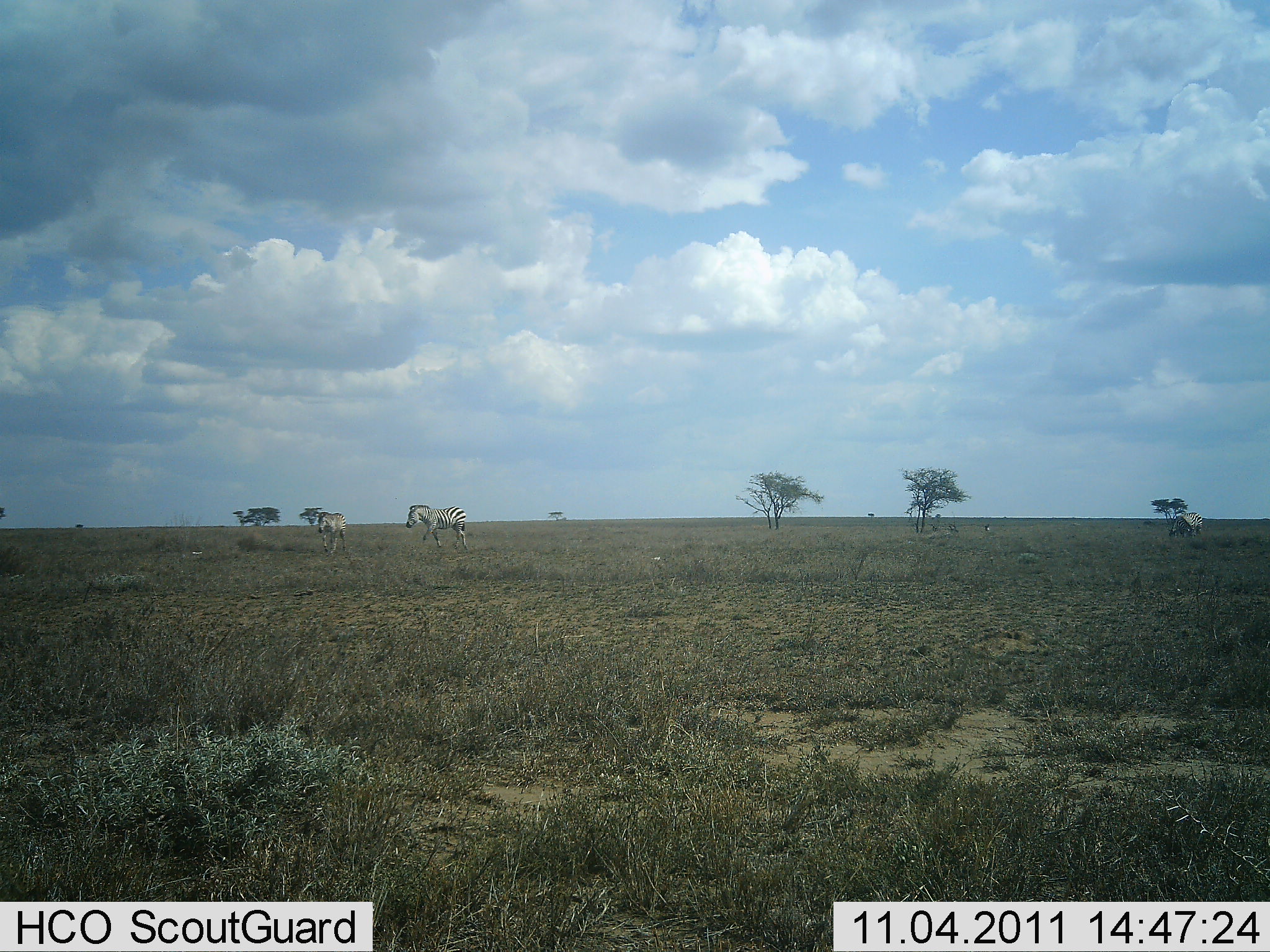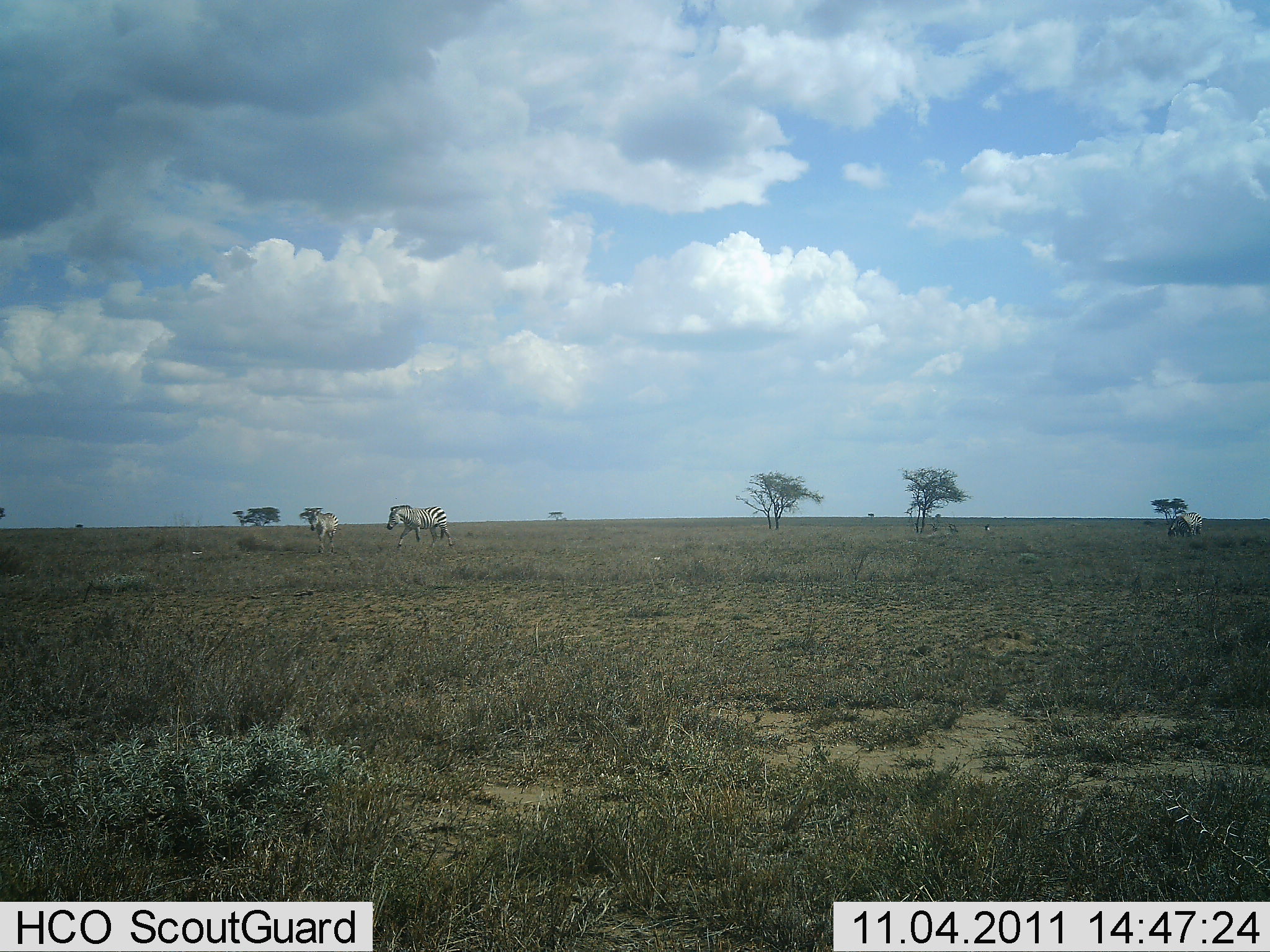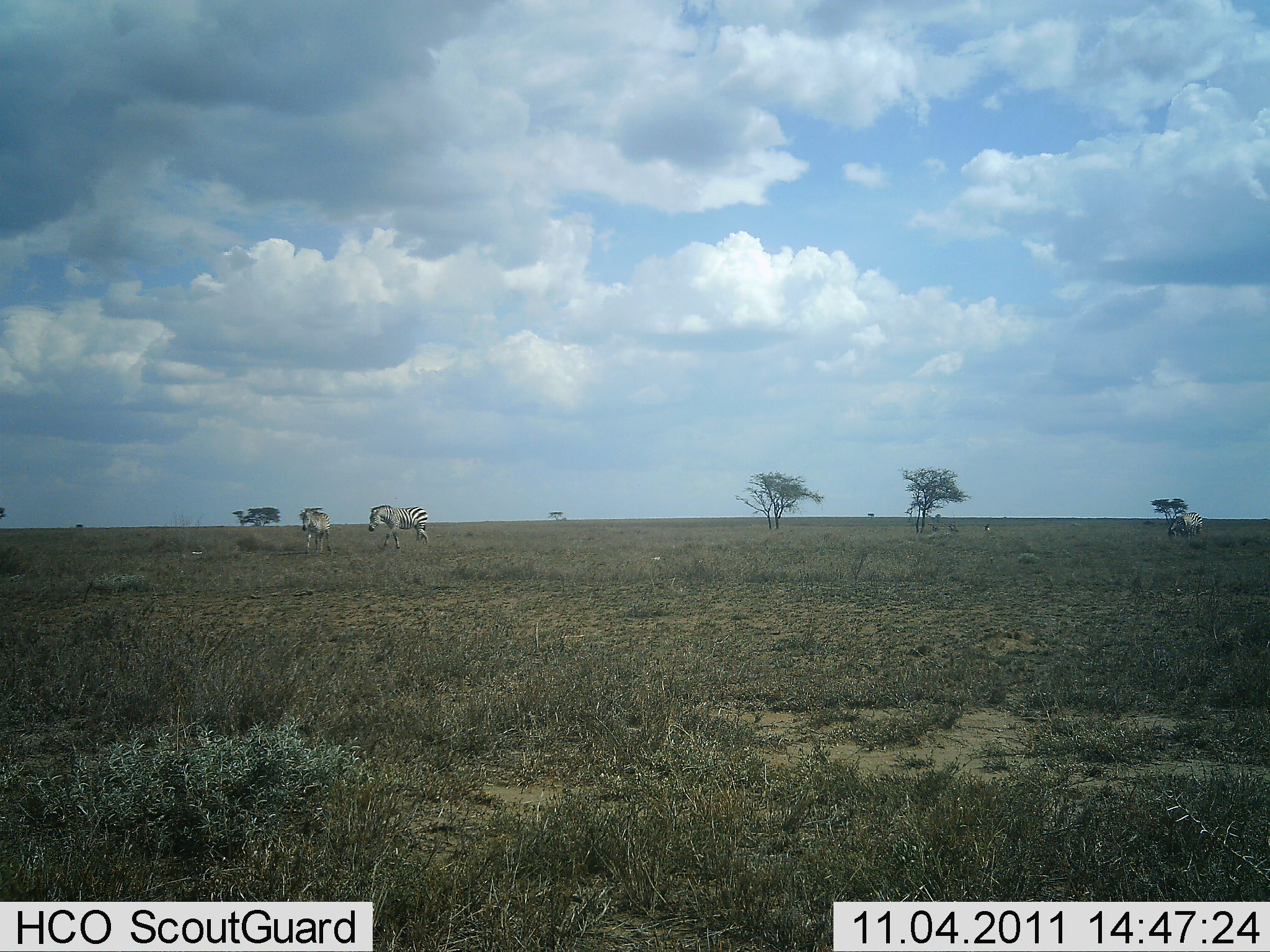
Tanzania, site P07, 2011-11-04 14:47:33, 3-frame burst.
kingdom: Animalia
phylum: Chordata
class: Mammalia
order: Perissodactyla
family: Equidae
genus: Equus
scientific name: Equus quagga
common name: plains zebra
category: zebra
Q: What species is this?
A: Zebra (plains zebra) (Equus quagga).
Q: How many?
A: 3.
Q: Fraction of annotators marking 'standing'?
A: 23%.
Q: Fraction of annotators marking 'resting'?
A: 0%.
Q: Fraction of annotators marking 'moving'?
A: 100%.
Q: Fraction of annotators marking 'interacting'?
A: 0%.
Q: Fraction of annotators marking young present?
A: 0%.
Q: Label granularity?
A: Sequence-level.